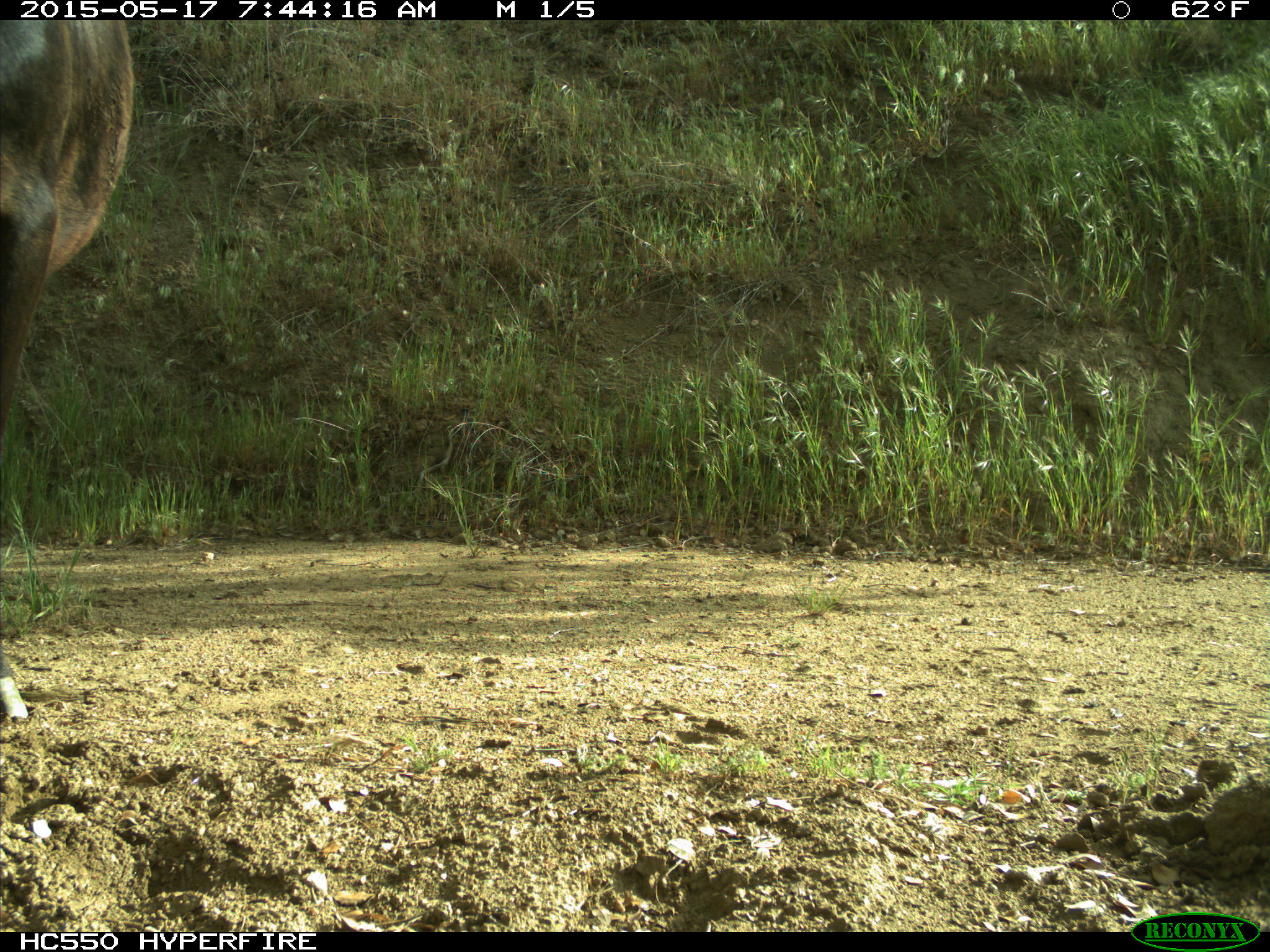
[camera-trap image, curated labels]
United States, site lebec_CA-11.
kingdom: Animalia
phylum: Chordata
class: Mammalia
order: Artiodactyla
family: Bovidae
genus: Bos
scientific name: Bos taurus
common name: domestic cow